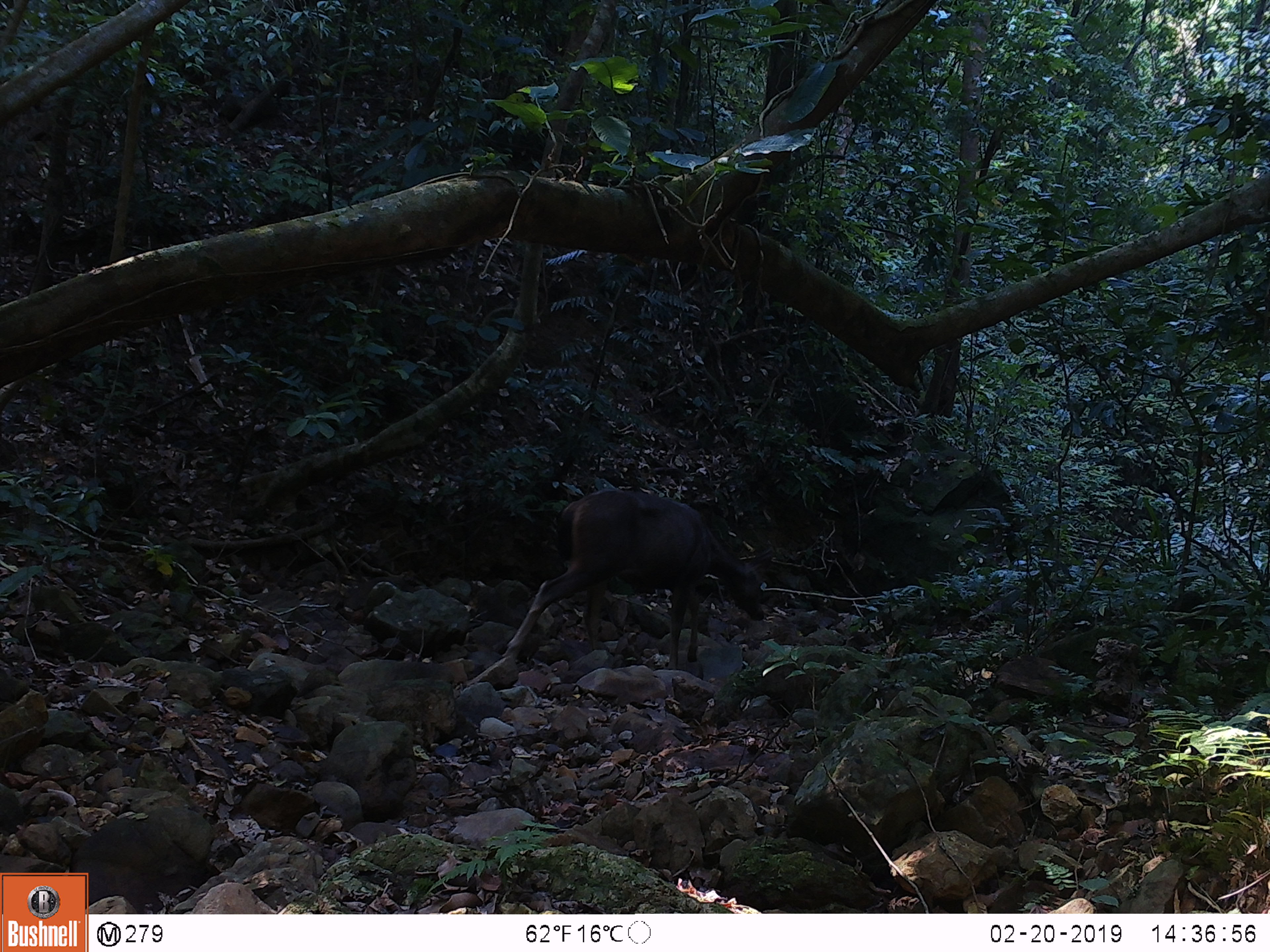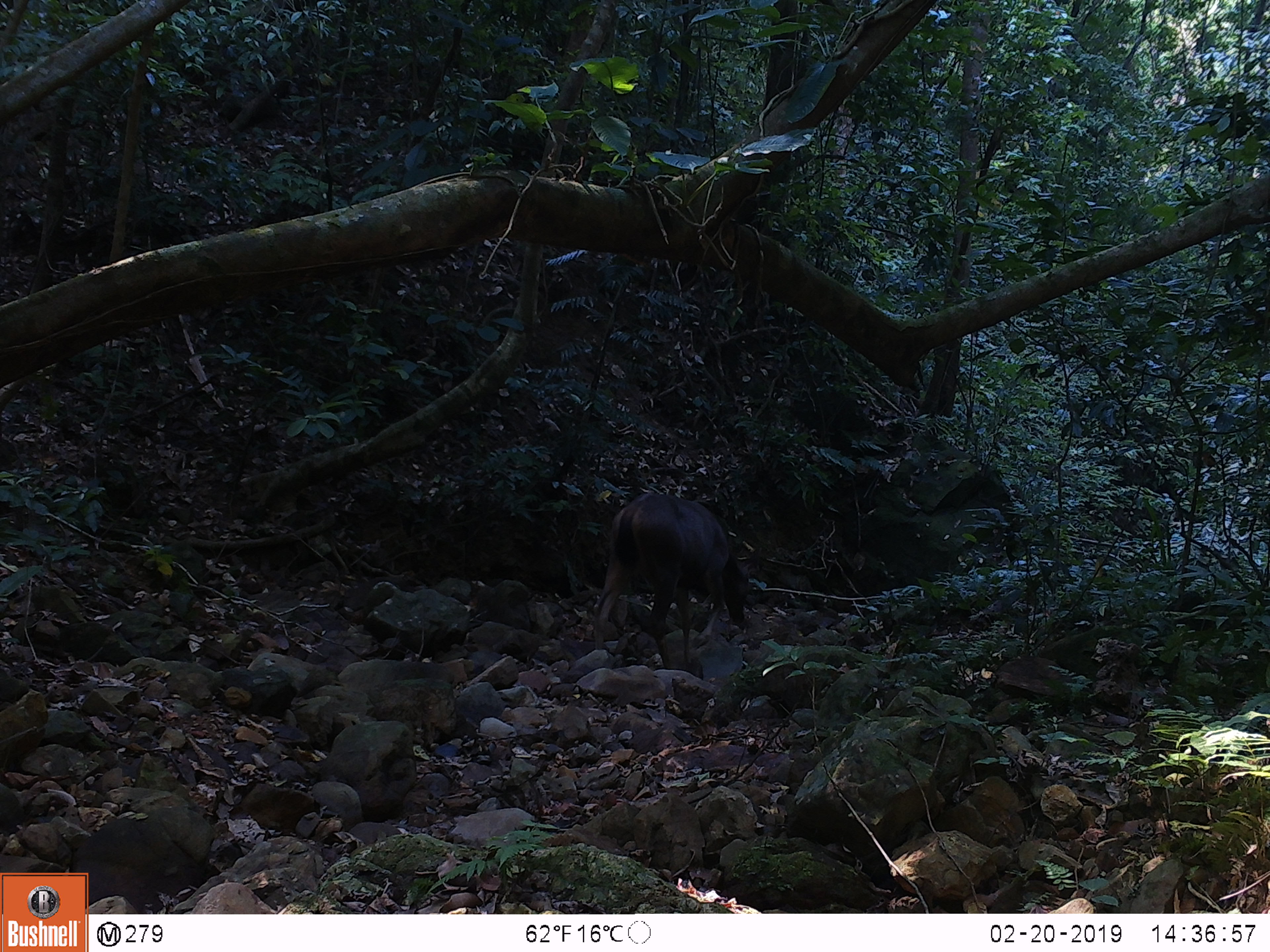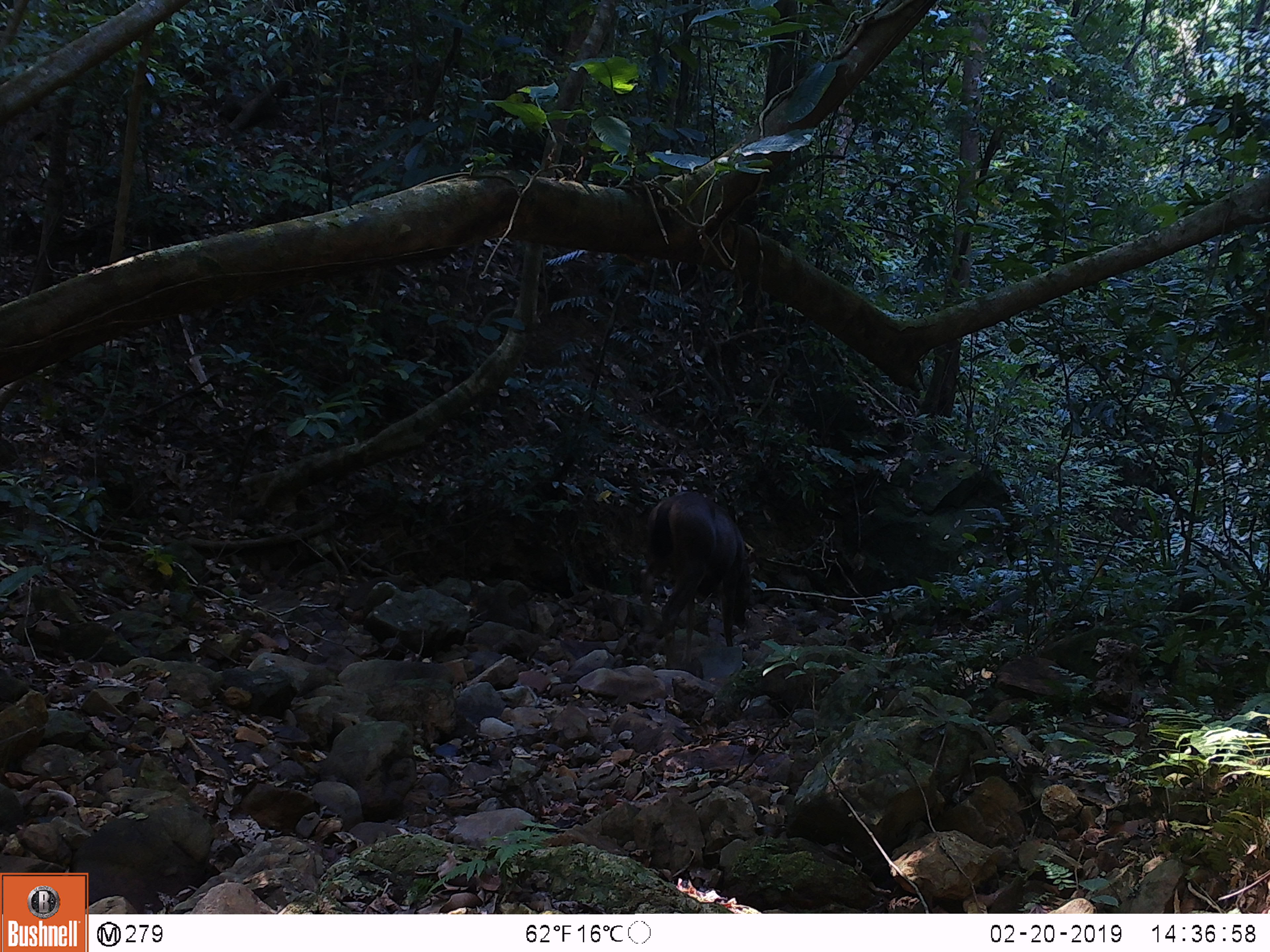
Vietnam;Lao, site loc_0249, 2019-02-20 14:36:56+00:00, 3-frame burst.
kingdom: Animalia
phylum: Chordata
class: Mammalia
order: Artiodactyla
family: Cervidae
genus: Rusa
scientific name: Rusa unicolor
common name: sambar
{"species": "sambar (Rusa unicolor)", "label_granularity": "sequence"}